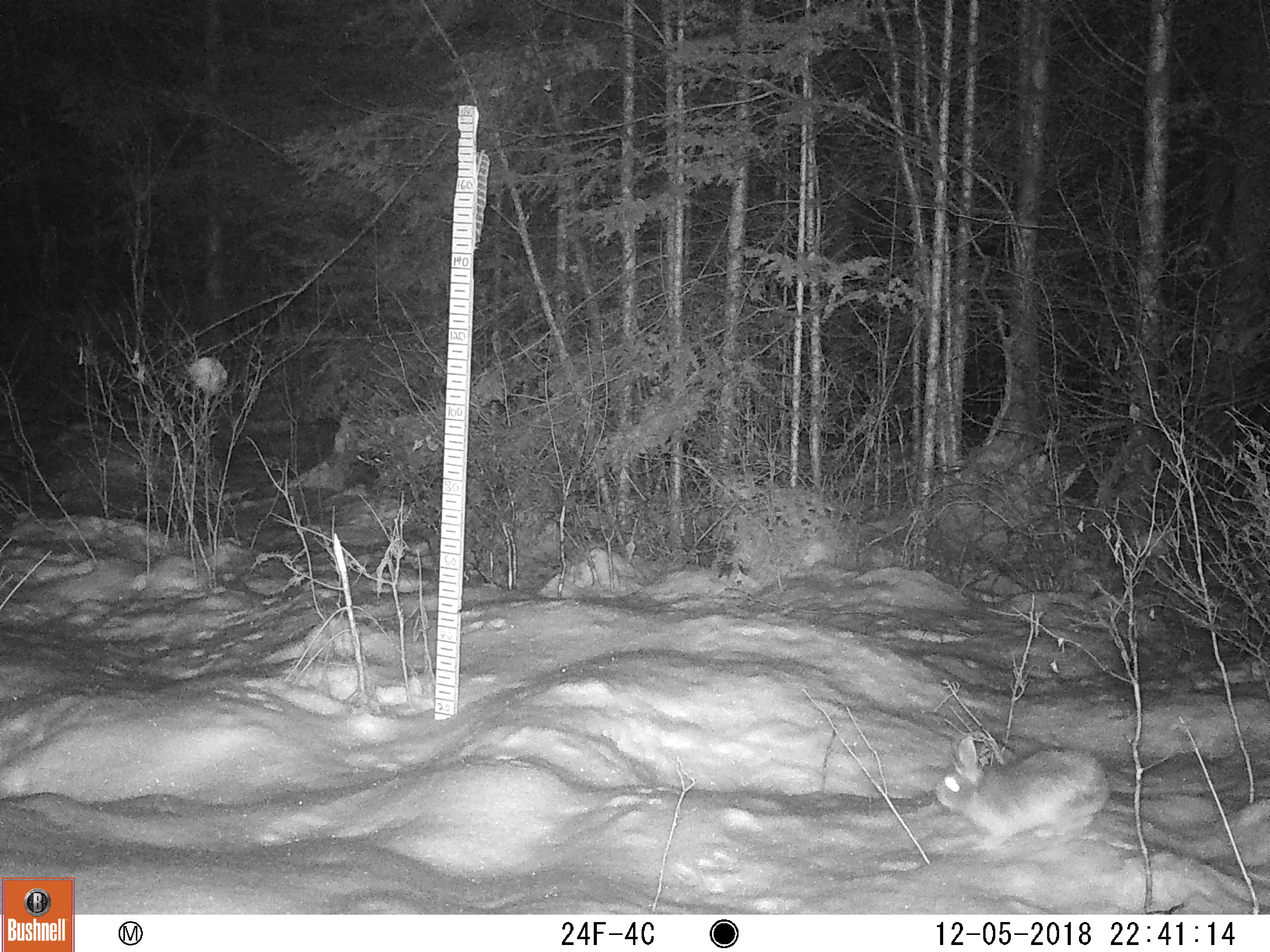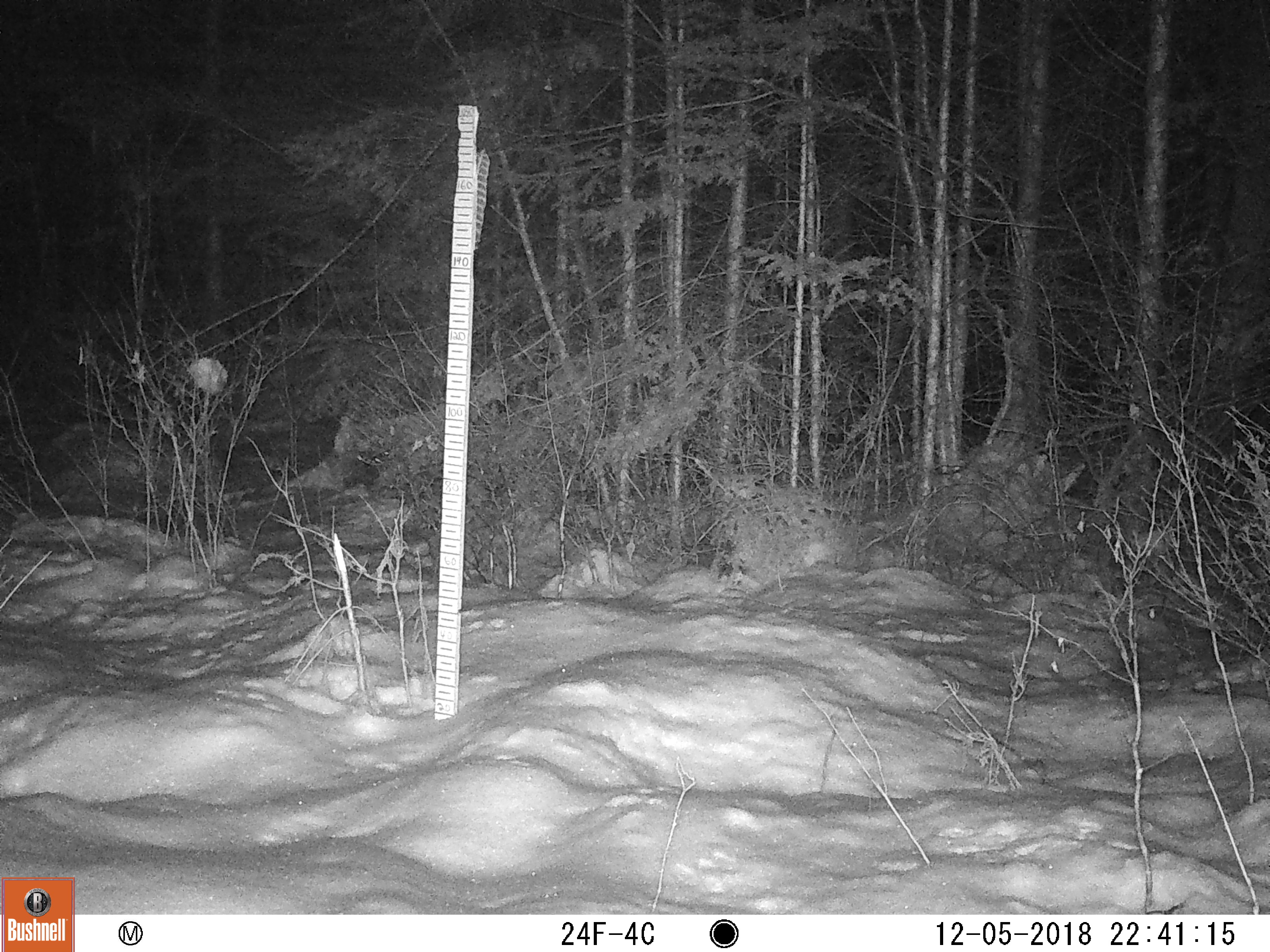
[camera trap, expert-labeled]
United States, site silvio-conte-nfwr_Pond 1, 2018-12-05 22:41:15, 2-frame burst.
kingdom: Animalia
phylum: Chordata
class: Mammalia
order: Lagomorpha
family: Leporidae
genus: Lepus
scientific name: Lepus americanus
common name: snowshoe hare